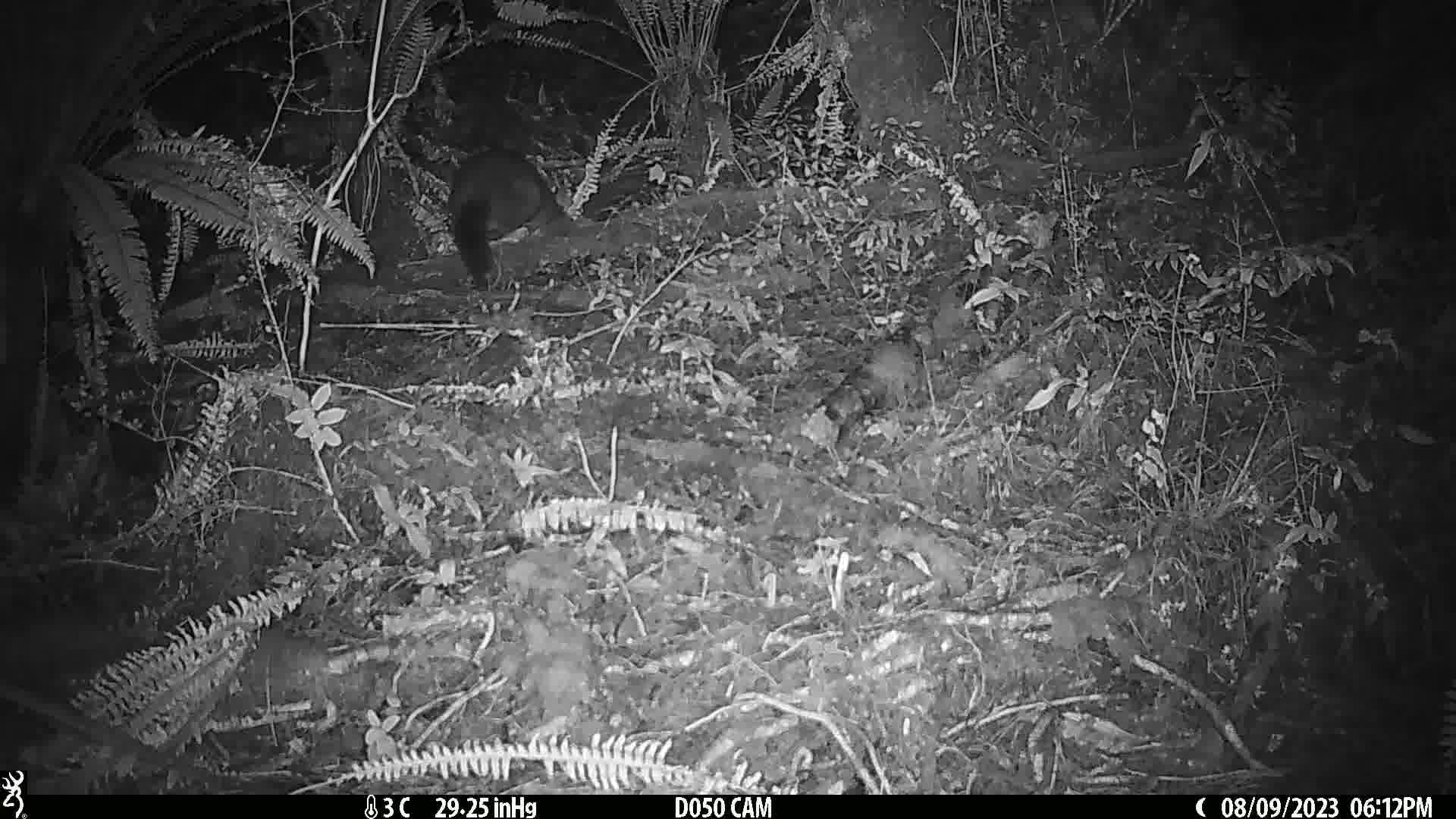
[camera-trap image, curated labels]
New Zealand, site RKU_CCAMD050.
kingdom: Animalia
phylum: Chordata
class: Mammalia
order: Diprotodontia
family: Phalangeridae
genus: Trichosurus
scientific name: Trichosurus vulpecula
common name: common brushtail possum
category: possum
Possum (common brushtail possum) (Trichosurus vulpecula).